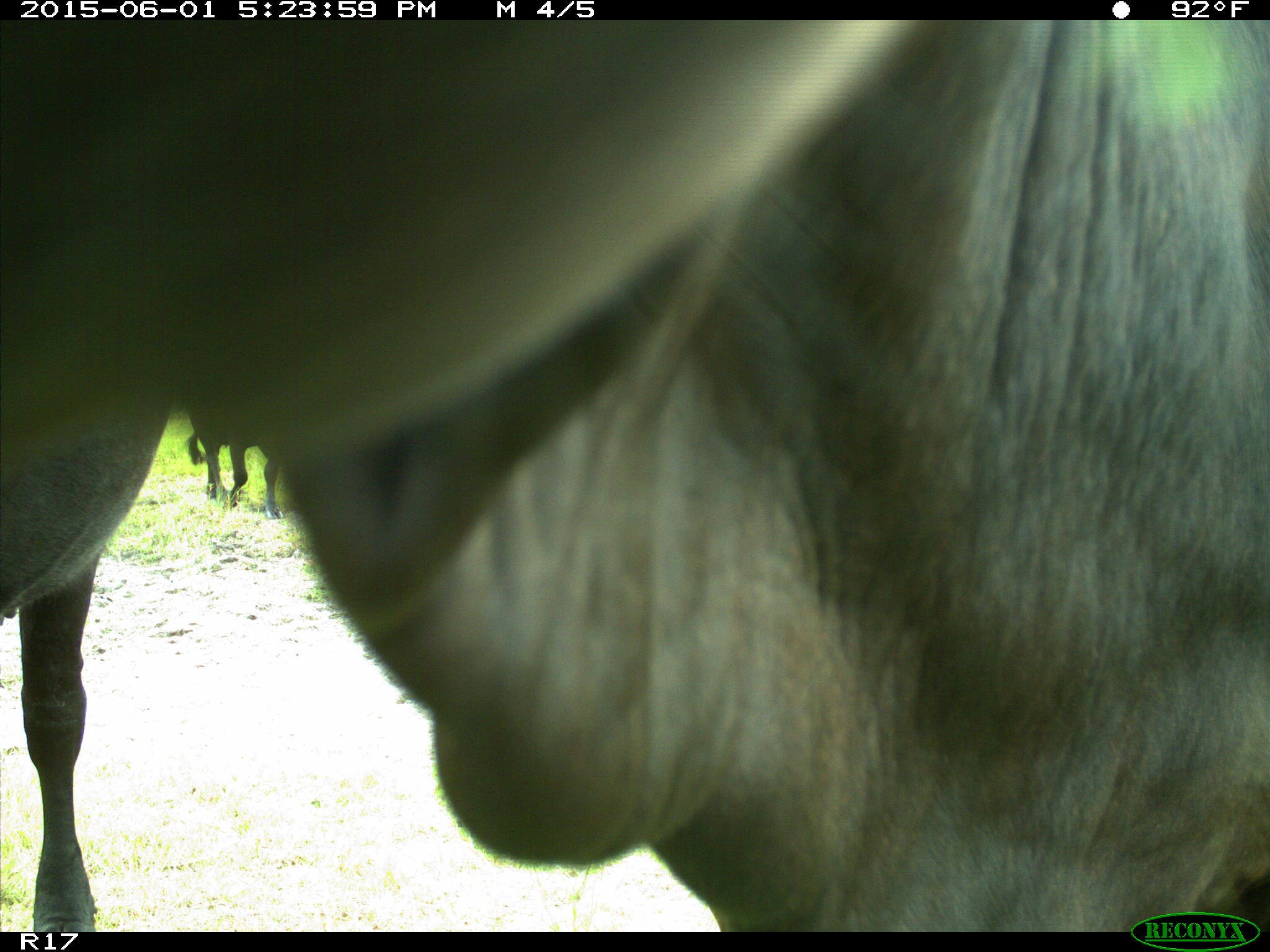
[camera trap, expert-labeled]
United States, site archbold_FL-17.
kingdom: Animalia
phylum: Chordata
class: Mammalia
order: Artiodactyla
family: Bovidae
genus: Bos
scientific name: Bos taurus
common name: domestic cow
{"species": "Bos taurus (domestic cow)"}